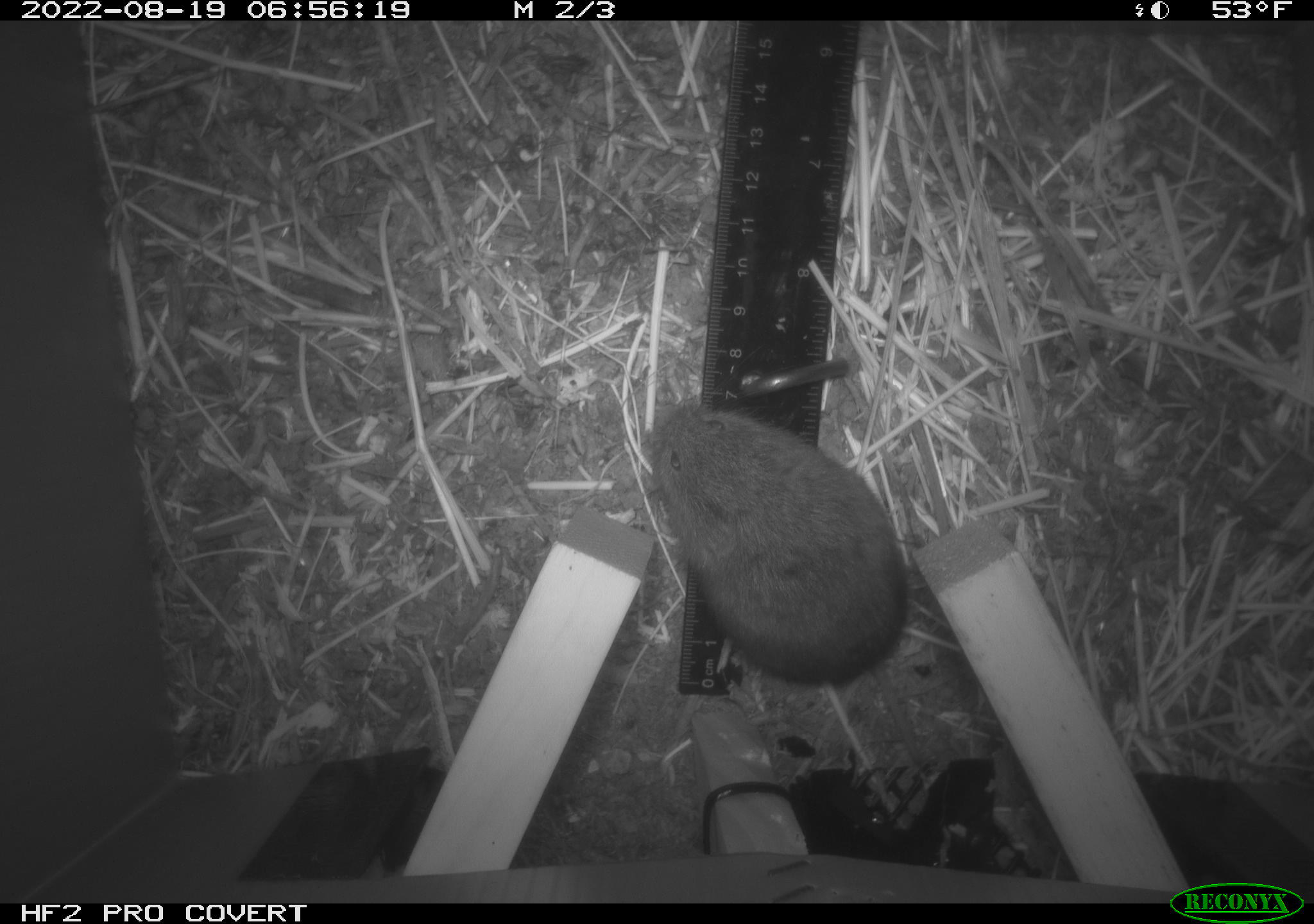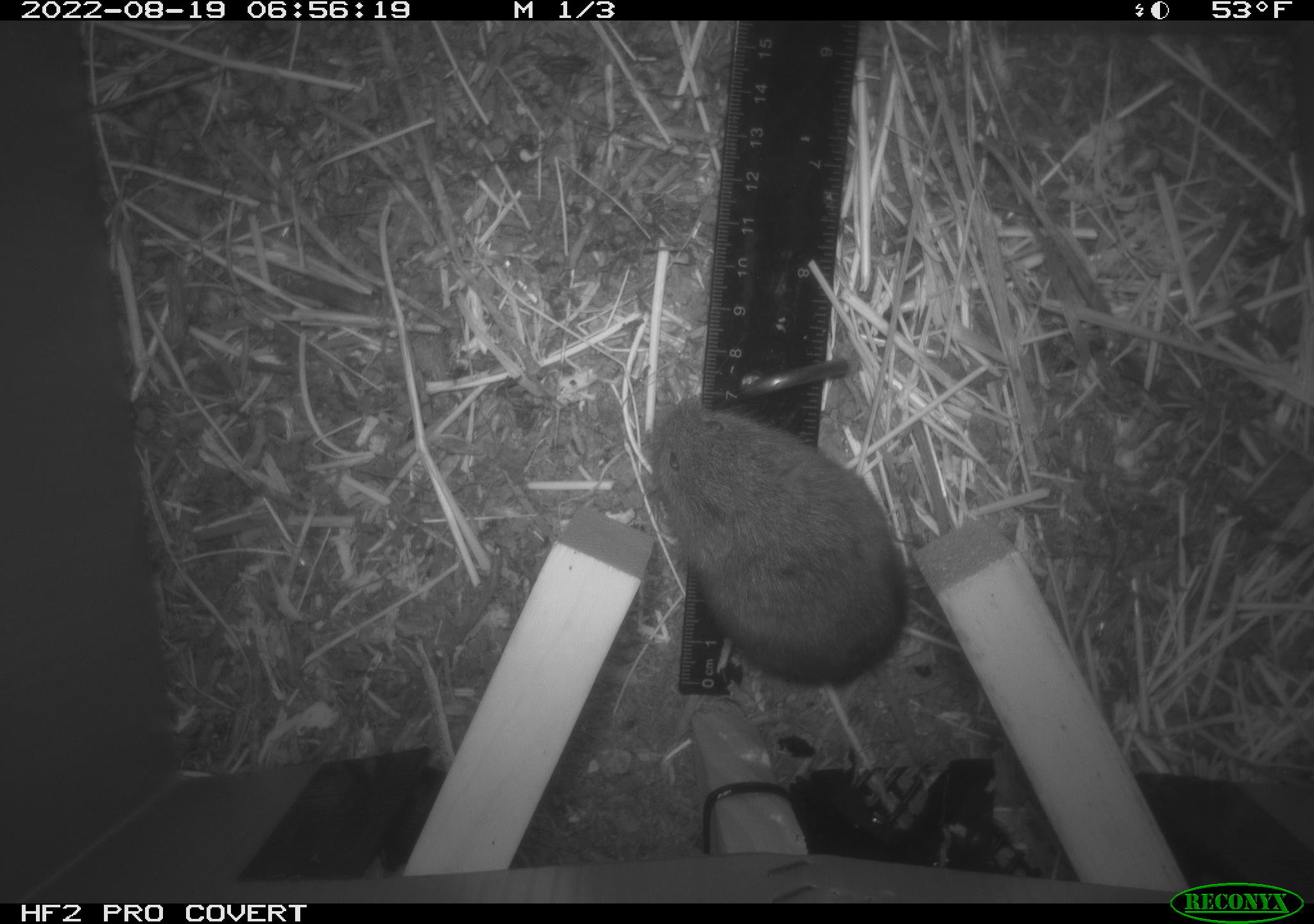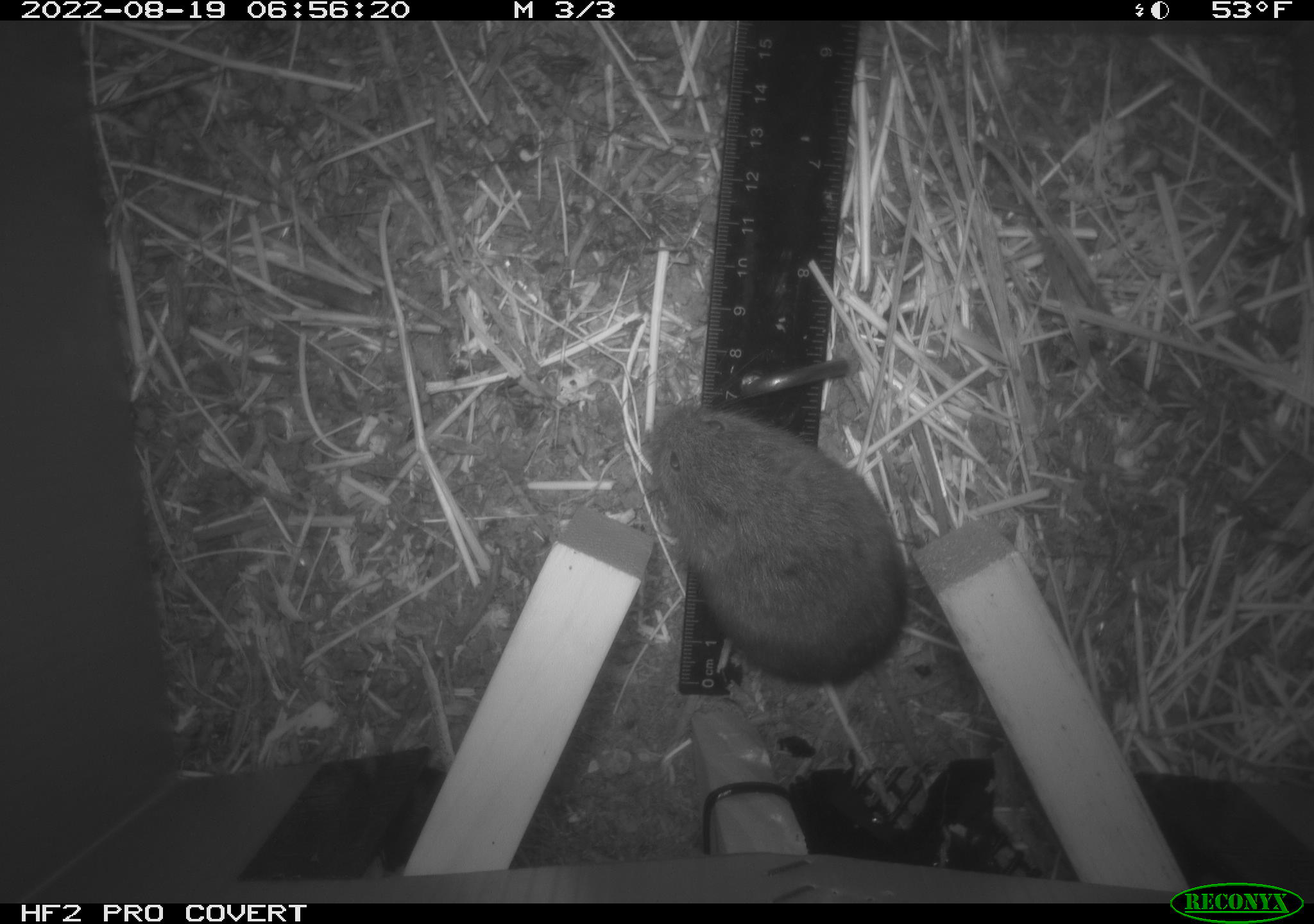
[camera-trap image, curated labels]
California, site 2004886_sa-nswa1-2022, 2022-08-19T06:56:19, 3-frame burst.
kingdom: Animalia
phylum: Chordata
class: Mammalia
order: Rodentia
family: Cricetidae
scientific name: Cricetidae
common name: hamsters, voles, lemmings, and allies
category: cricetidae family